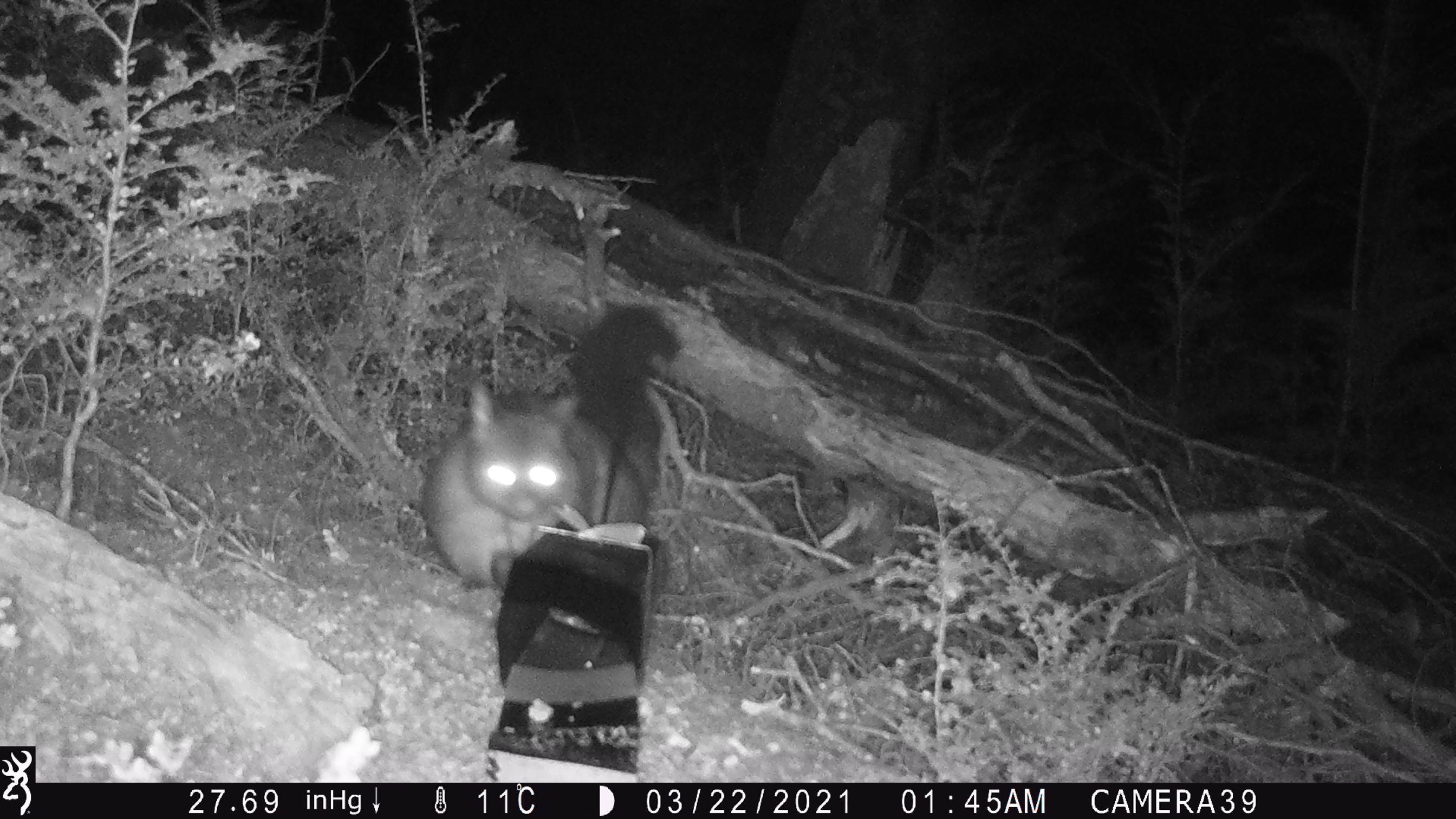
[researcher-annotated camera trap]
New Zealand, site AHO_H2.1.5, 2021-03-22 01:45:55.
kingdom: Animalia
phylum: Chordata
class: Mammalia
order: Diprotodontia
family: Phalangeridae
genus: Trichosurus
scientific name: Trichosurus vulpecula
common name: common brushtail possum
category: possum